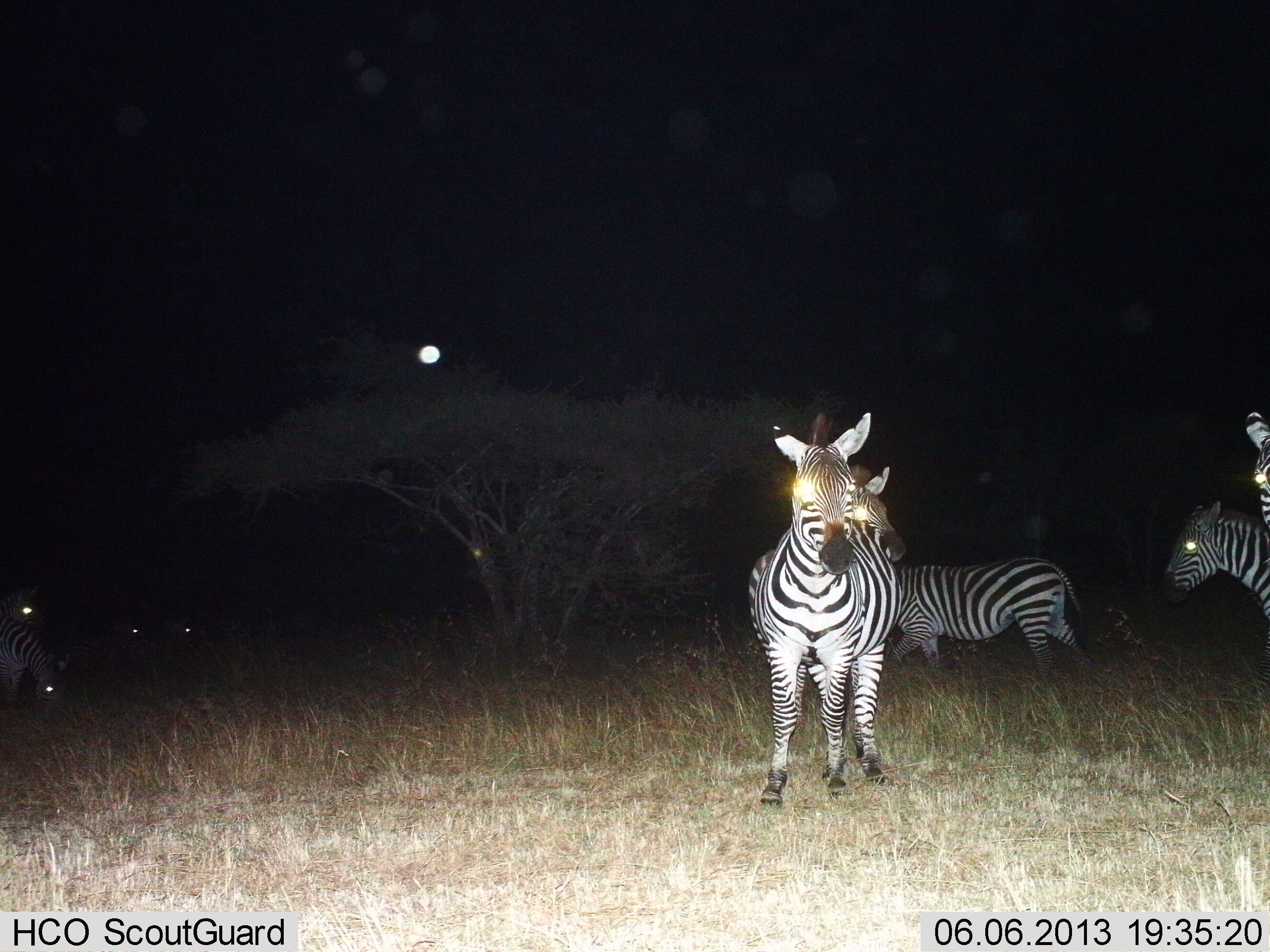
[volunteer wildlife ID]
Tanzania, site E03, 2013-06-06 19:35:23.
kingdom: Animalia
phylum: Chordata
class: Mammalia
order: Perissodactyla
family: Equidae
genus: Equus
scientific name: Equus quagga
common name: plains zebra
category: zebra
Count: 9.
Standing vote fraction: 90%.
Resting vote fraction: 30%.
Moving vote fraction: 40%.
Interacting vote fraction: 20%.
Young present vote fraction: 0%.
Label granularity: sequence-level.